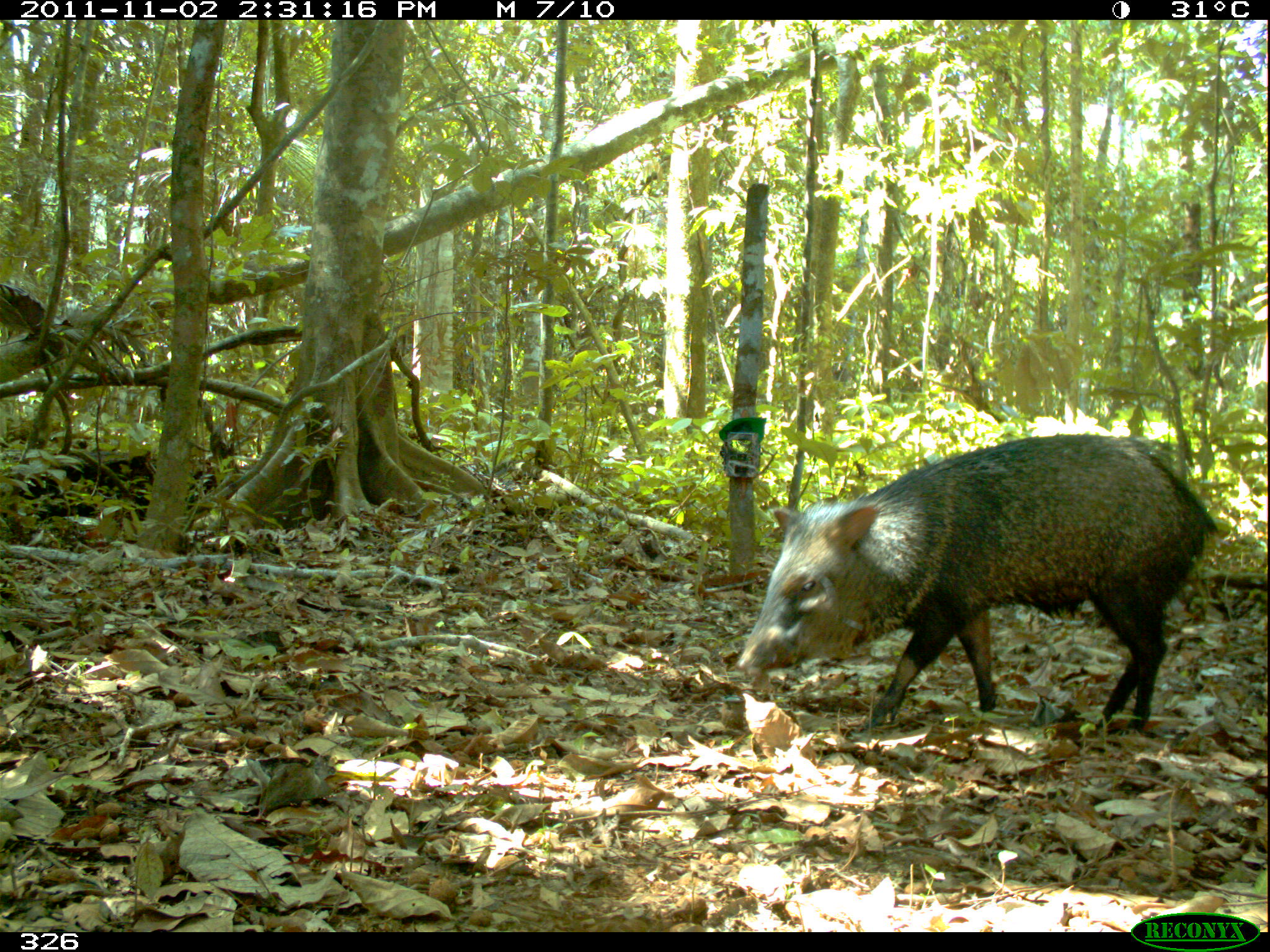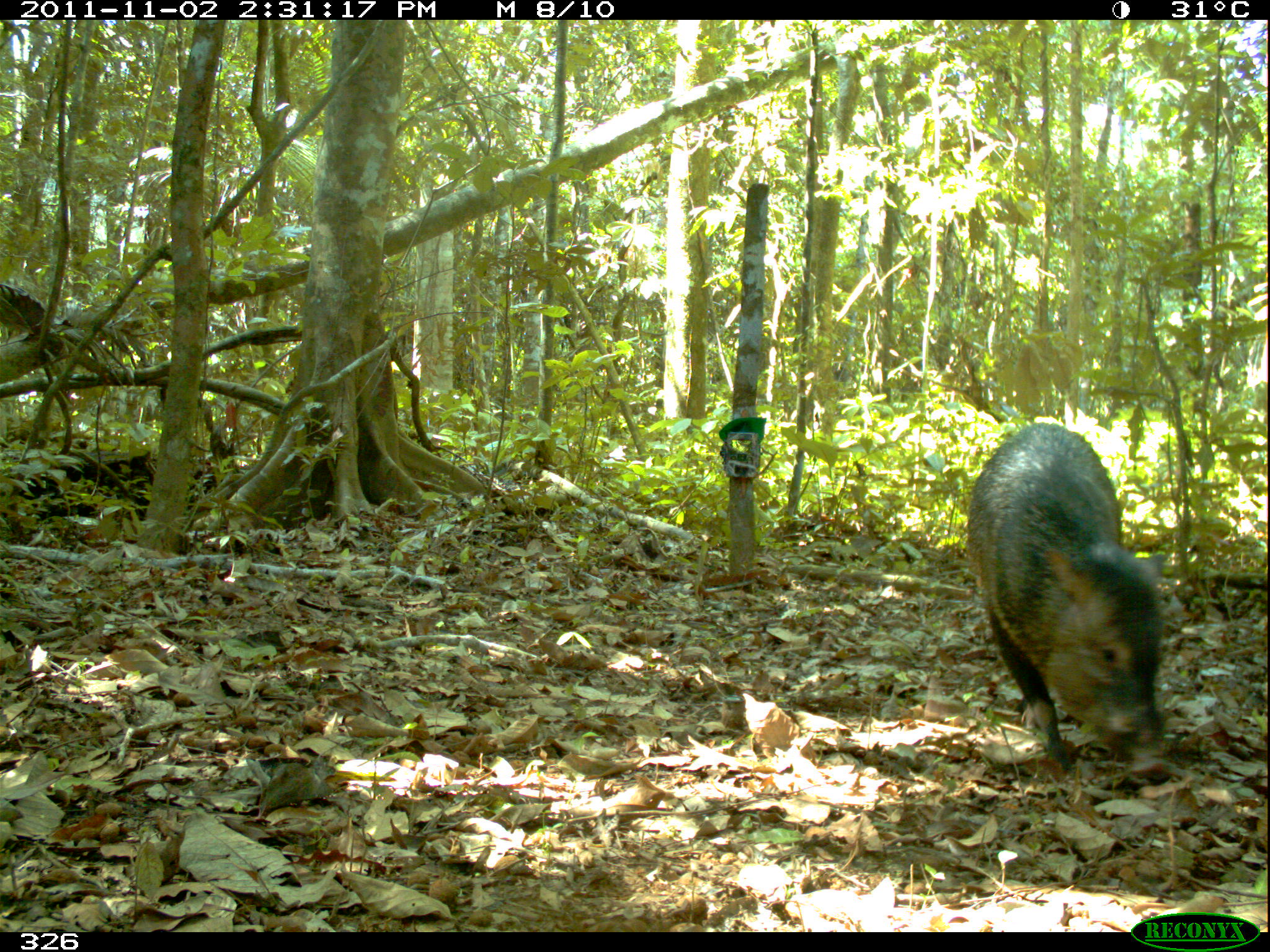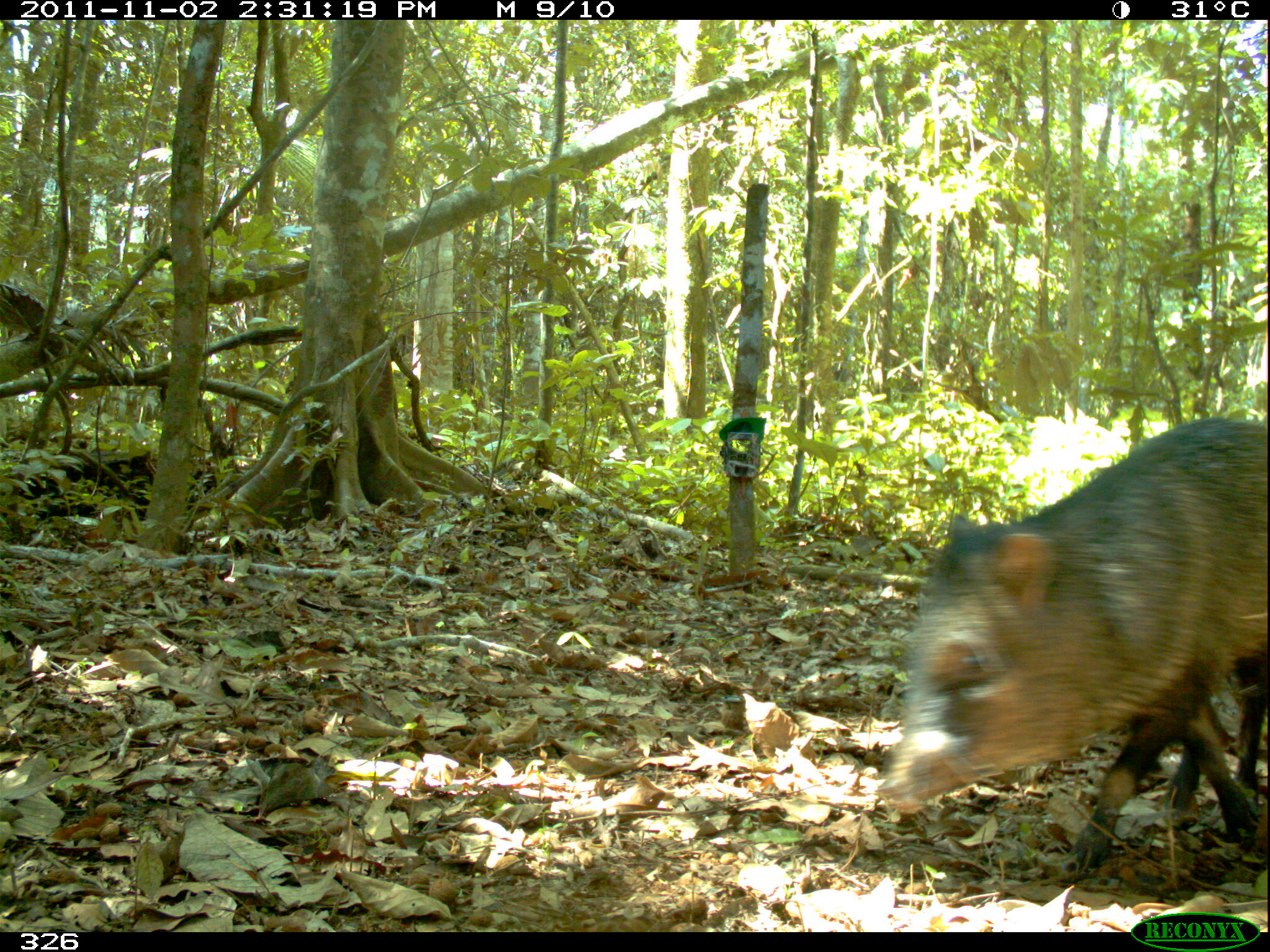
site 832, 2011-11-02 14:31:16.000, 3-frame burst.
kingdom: Animalia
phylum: Chordata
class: Mammalia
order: Artiodactyla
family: Tayassuidae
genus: Pecari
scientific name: Pecari tajacu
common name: collared peccary